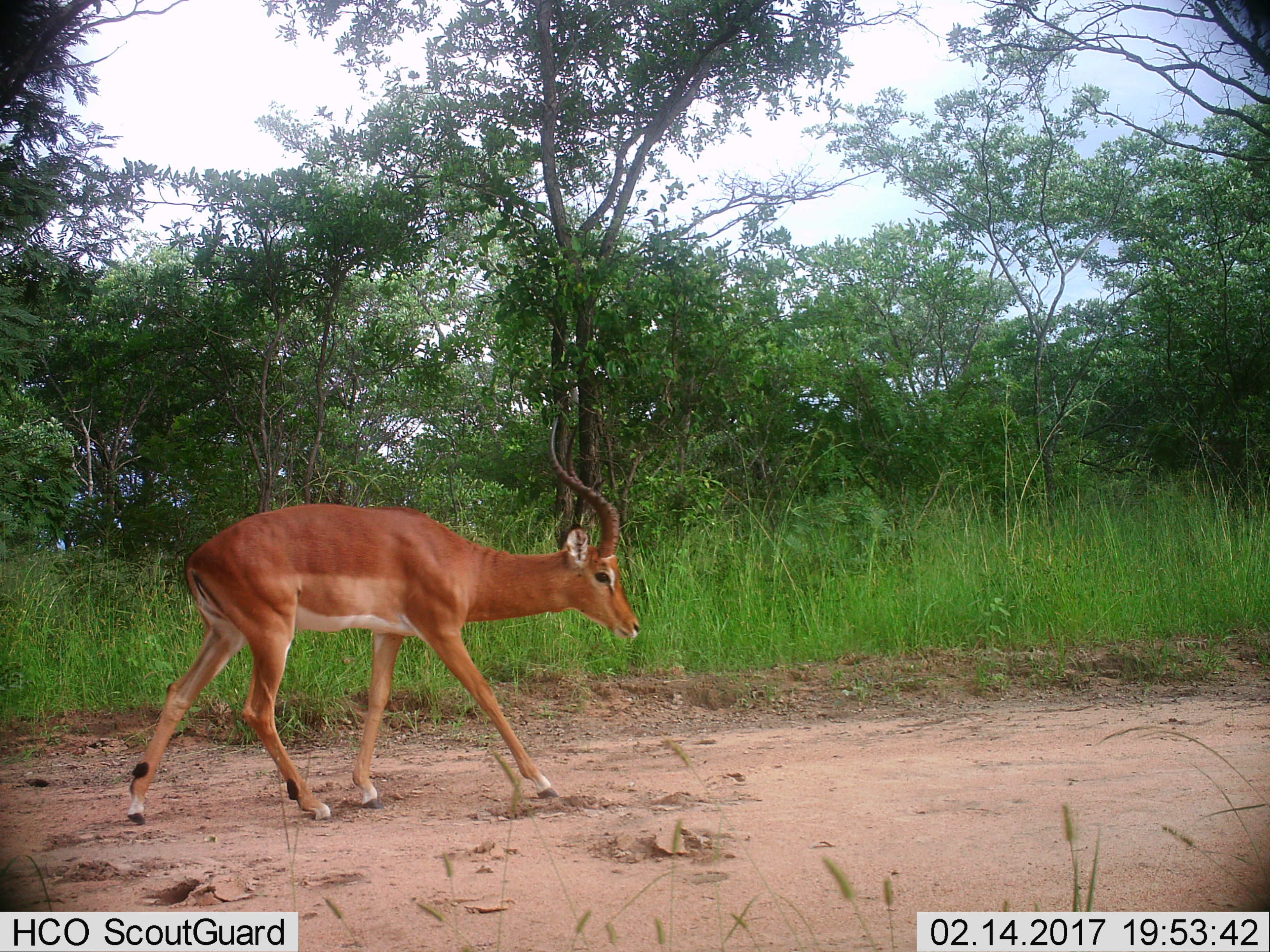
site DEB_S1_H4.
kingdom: Animalia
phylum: Chordata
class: Mammalia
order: Artiodactyla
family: Bovidae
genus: Aepyceros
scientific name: Aepyceros melampus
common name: impala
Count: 1.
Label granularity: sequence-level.